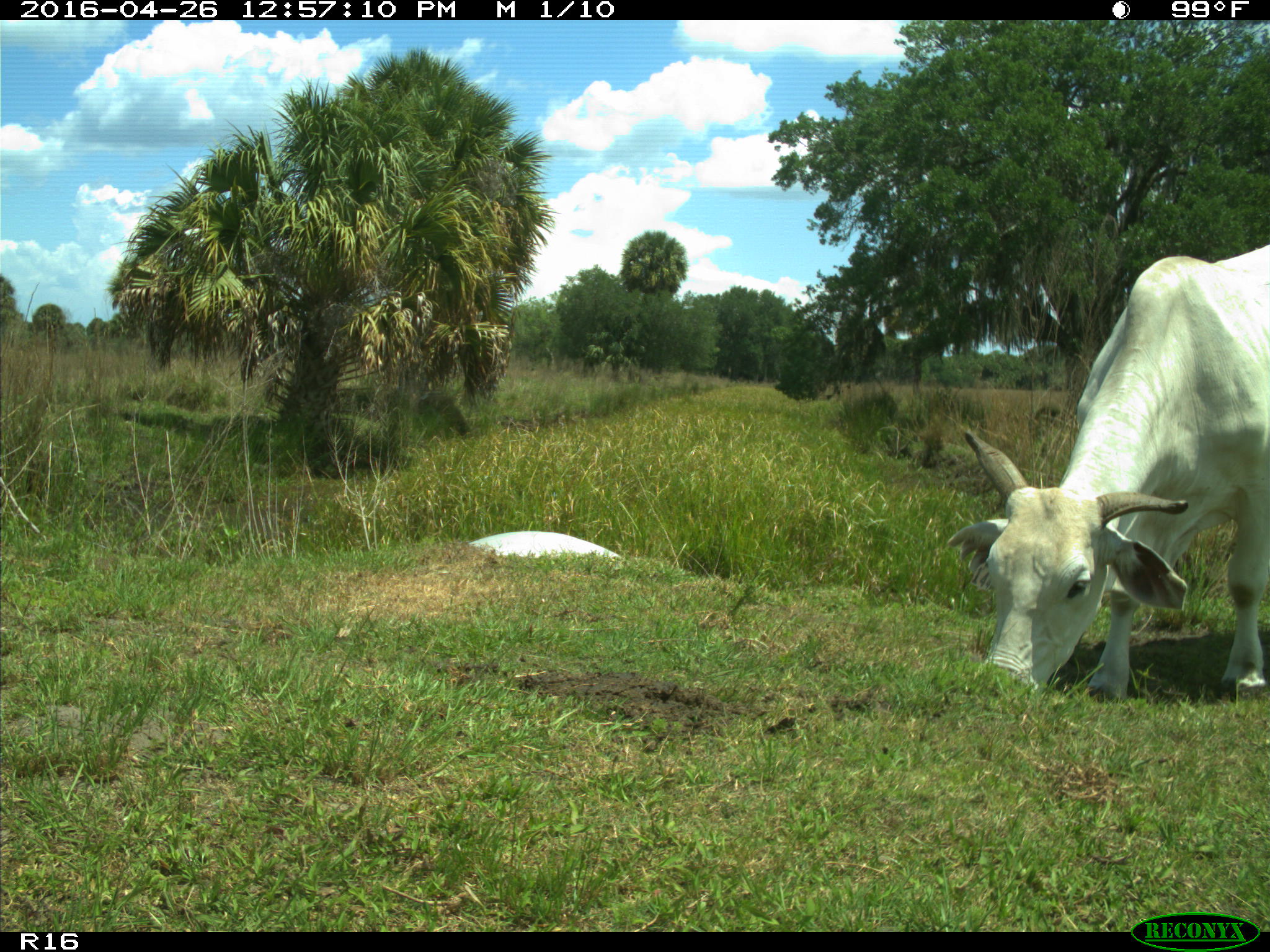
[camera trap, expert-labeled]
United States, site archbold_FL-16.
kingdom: Animalia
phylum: Chordata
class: Mammalia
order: Artiodactyla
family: Bovidae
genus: Bos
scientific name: Bos taurus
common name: domestic cow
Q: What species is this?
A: Bos taurus (domestic cow).